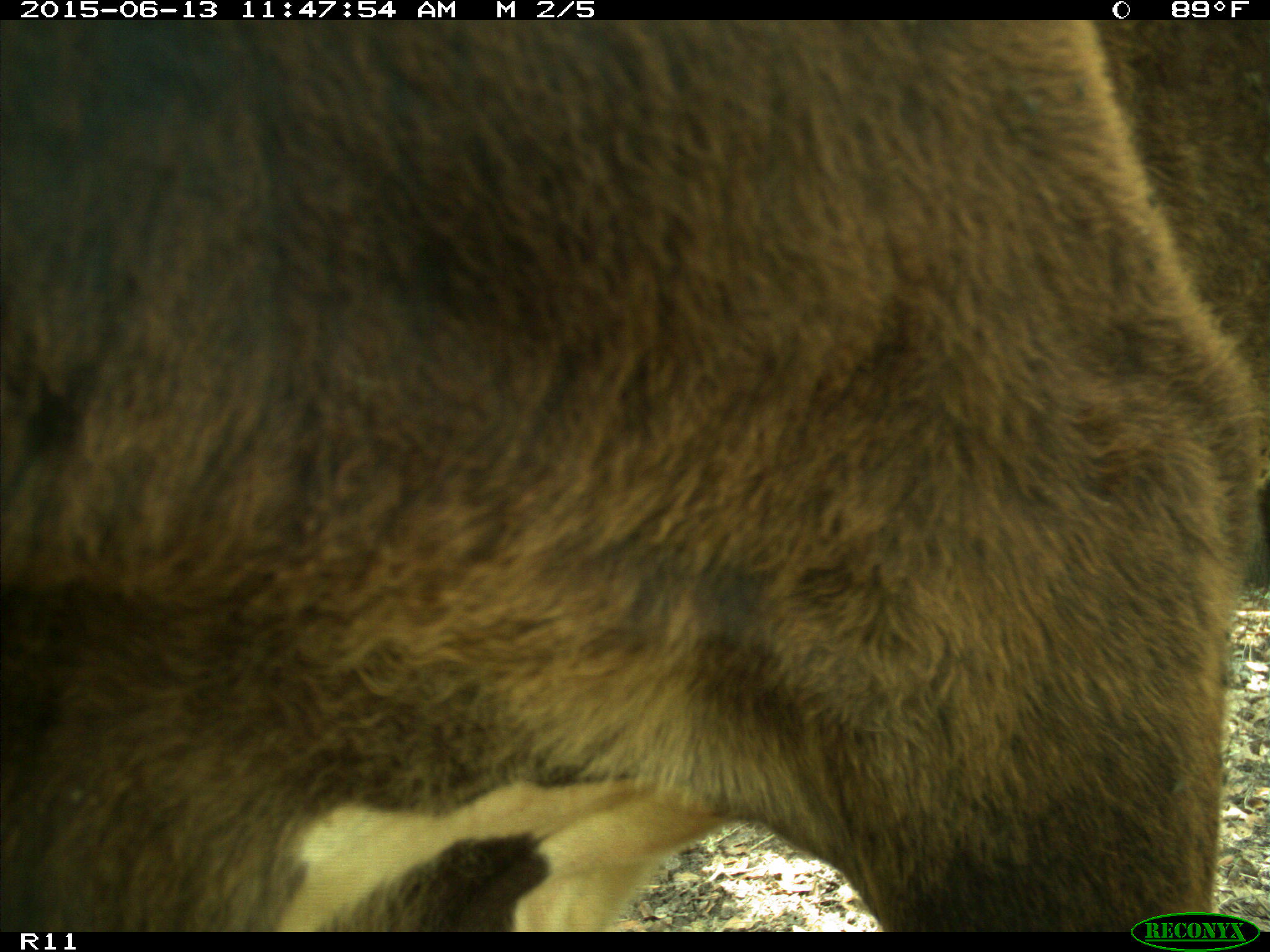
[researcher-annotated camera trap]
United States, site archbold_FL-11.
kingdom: Animalia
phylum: Chordata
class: Mammalia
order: Artiodactyla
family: Bovidae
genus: Bos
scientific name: Bos taurus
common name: domestic cow